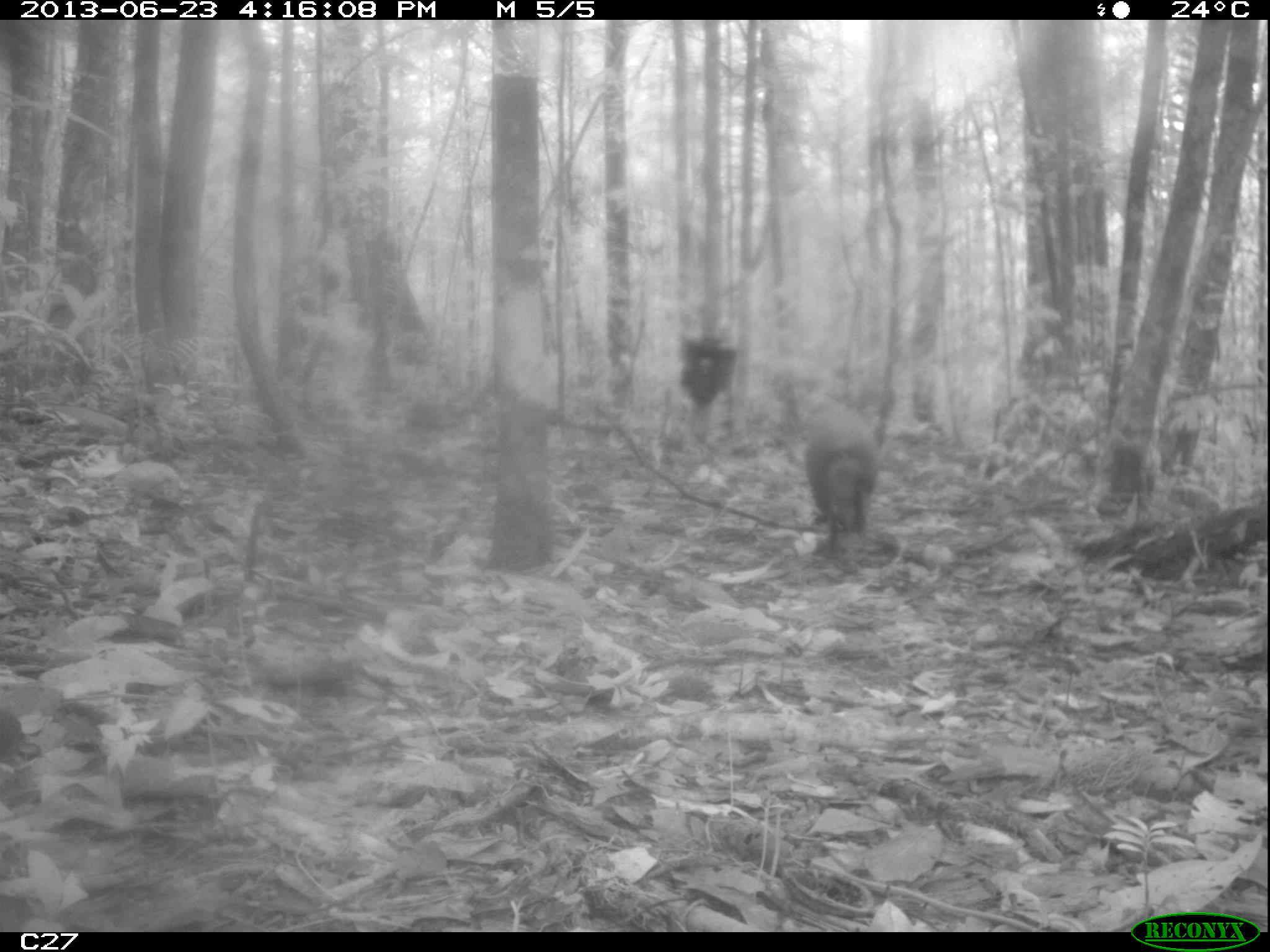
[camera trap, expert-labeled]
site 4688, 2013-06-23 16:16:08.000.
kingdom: Animalia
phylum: Chordata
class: Mammalia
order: Rodentia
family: Dasyproctidae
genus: Dasyprocta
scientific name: Dasyprocta leporina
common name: red-rumped agouti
Dasyprocta leporina (red-rumped agouti), count 1, age adult.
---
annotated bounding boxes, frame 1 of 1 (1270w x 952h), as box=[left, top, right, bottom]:
dasyprocta leporina: box=[803, 409, 880, 546]